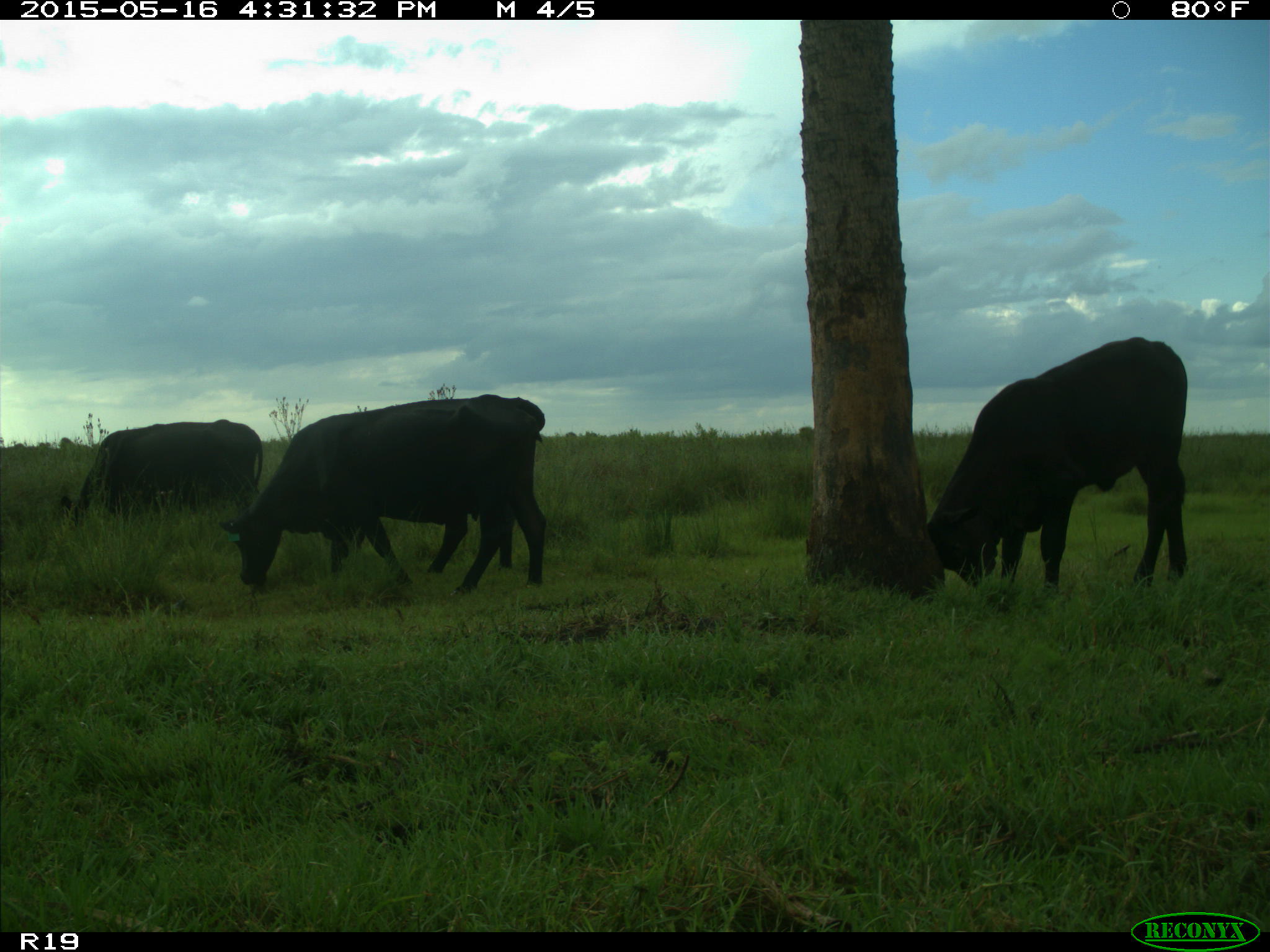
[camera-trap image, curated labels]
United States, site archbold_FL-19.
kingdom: Animalia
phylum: Chordata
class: Mammalia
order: Artiodactyla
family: Bovidae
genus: Bos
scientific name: Bos taurus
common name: domestic cow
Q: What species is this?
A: Bos taurus (domestic cow).